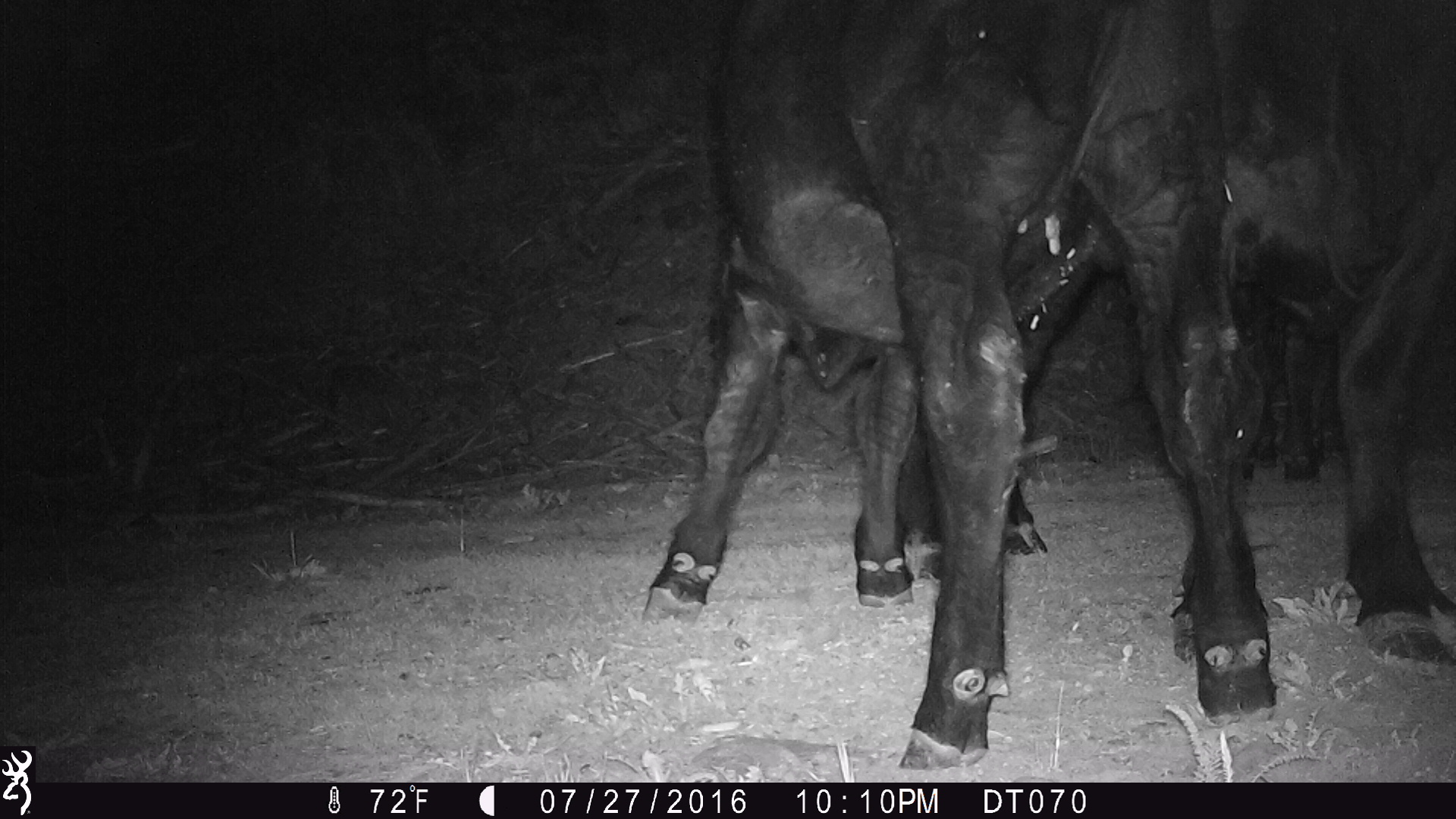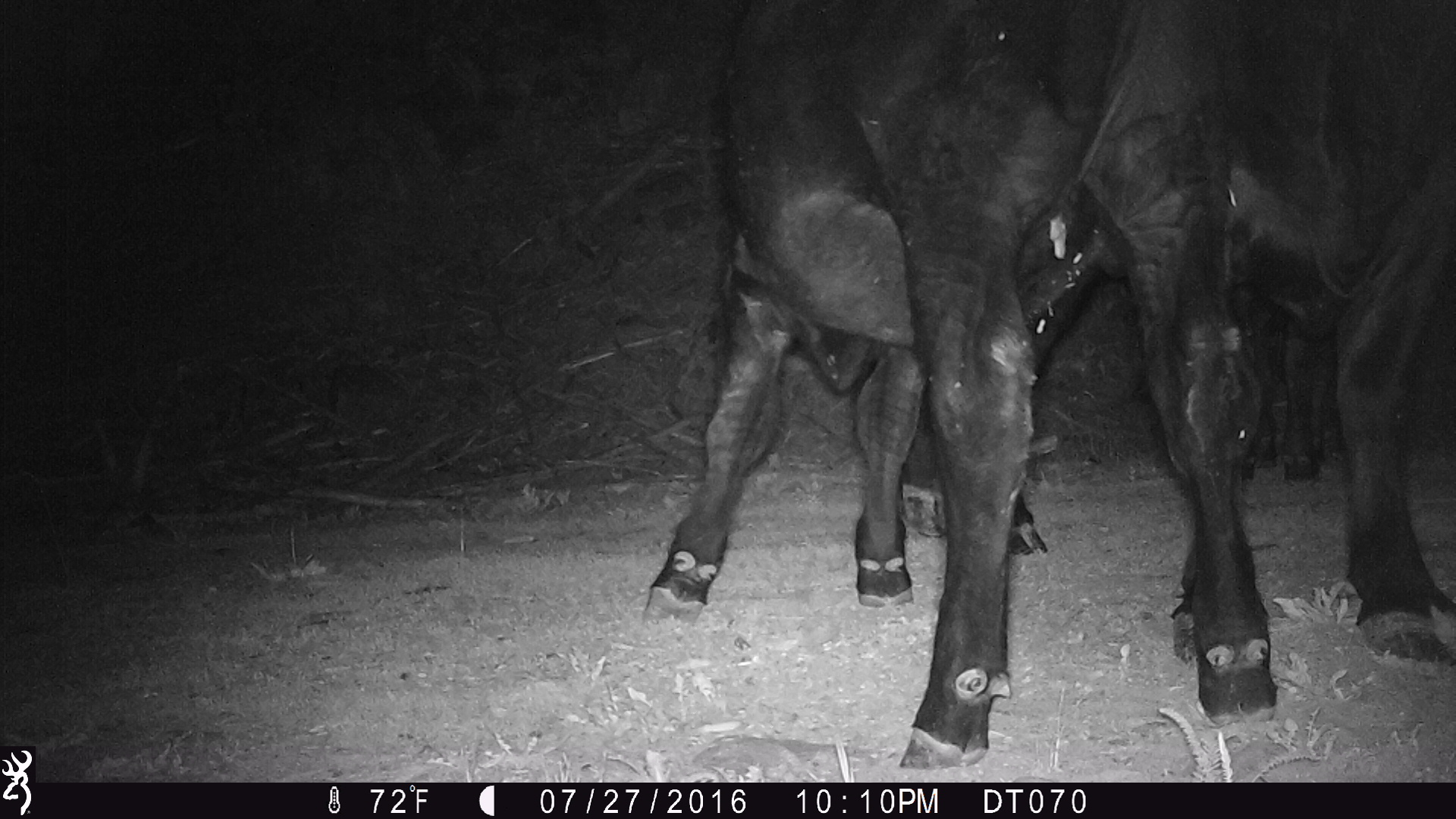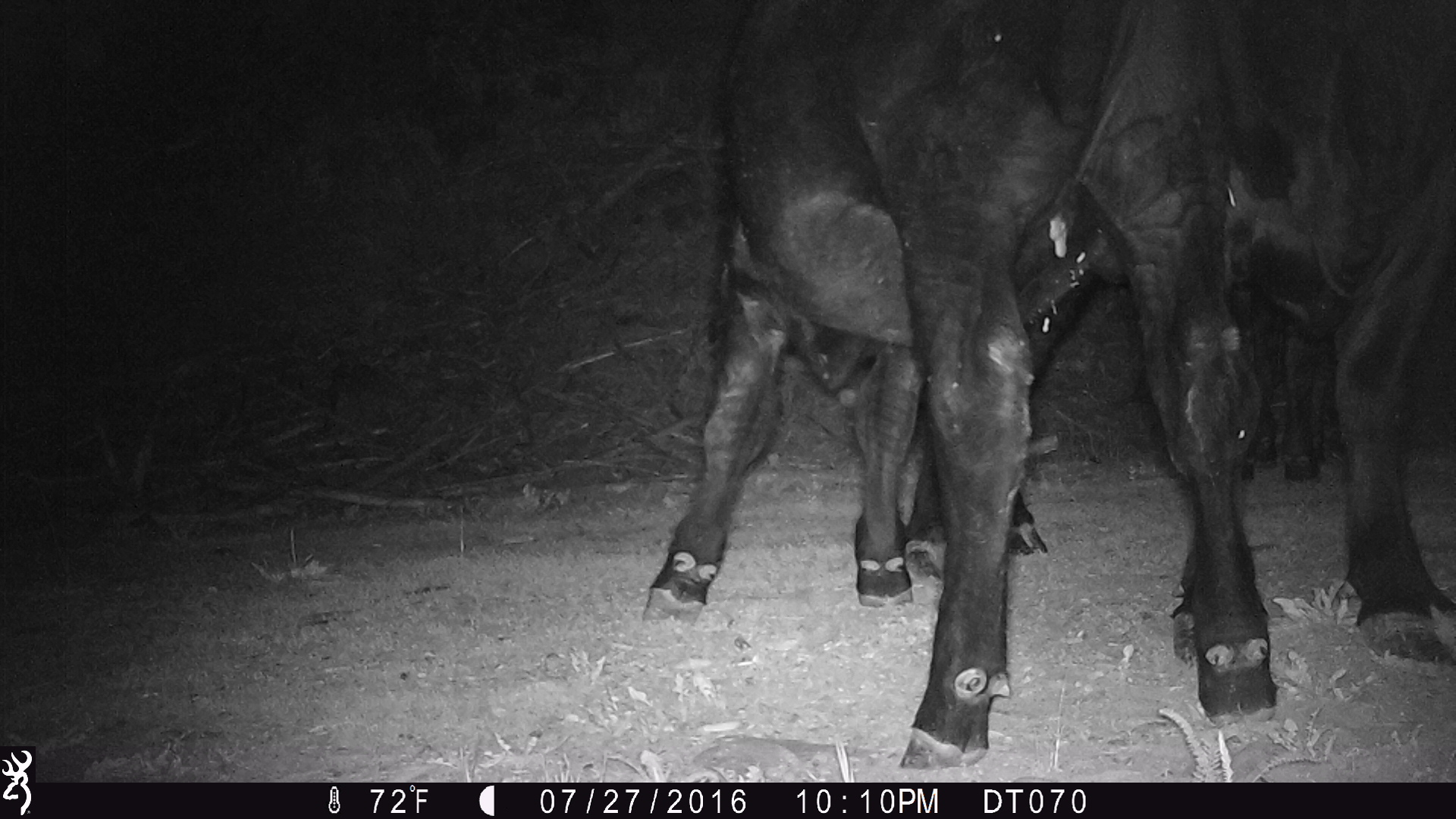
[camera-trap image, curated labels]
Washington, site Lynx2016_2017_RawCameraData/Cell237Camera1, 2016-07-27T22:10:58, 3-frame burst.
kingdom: Animalia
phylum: Chordata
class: Mammalia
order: Artiodactyla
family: Bovidae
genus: Bos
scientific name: Bos taurus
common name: domestic cattle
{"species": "domestic cattle (Bos taurus)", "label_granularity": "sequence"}